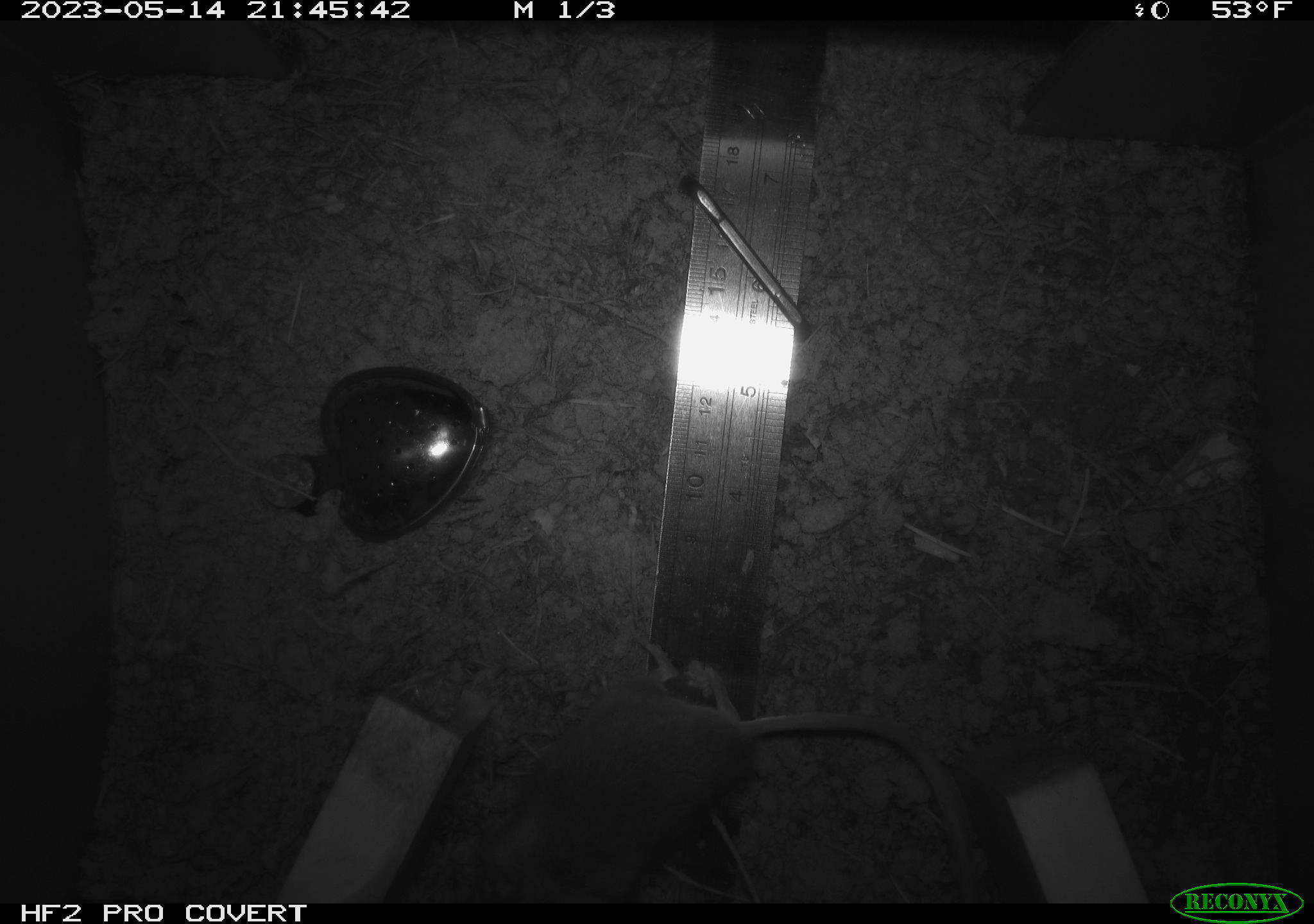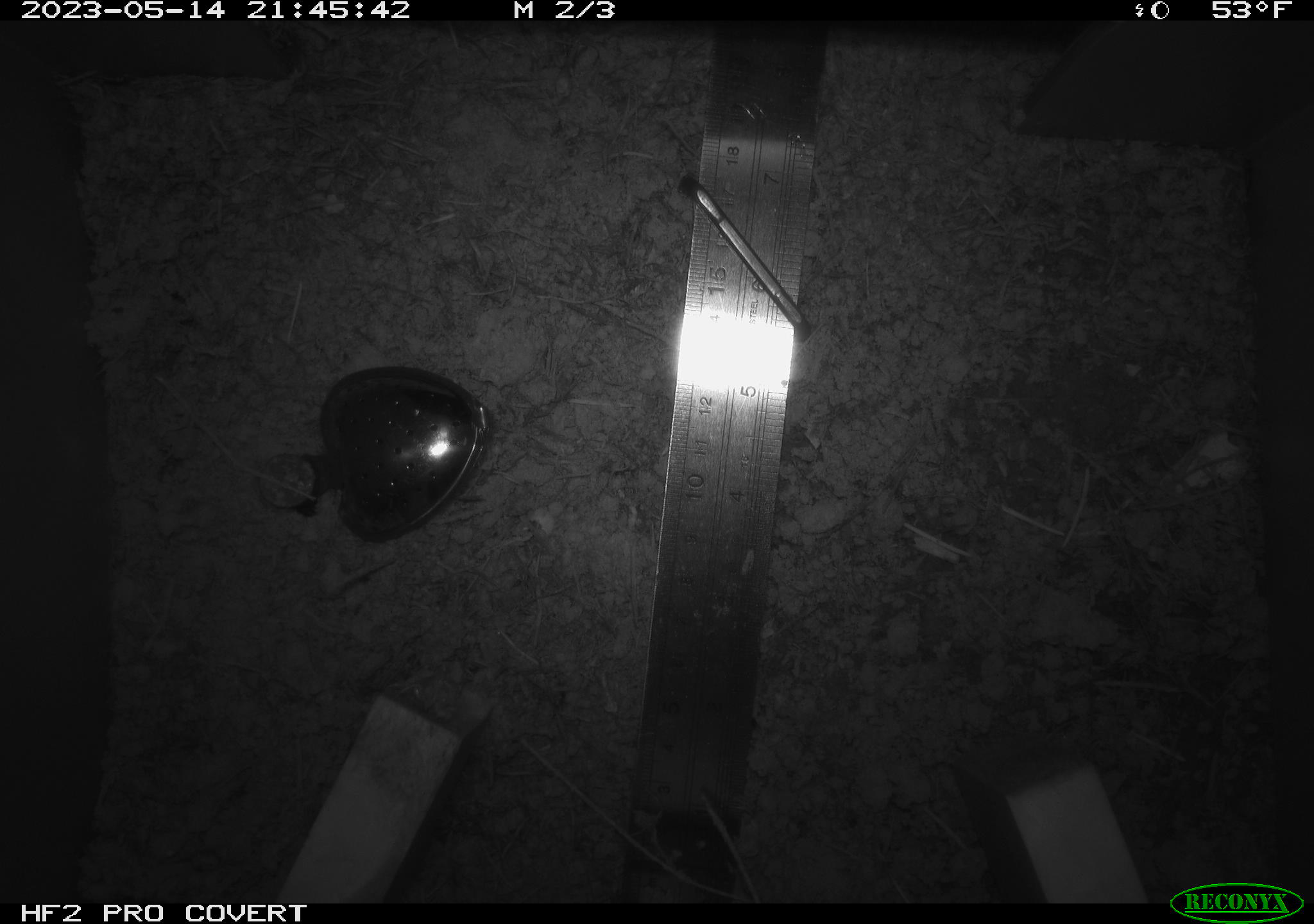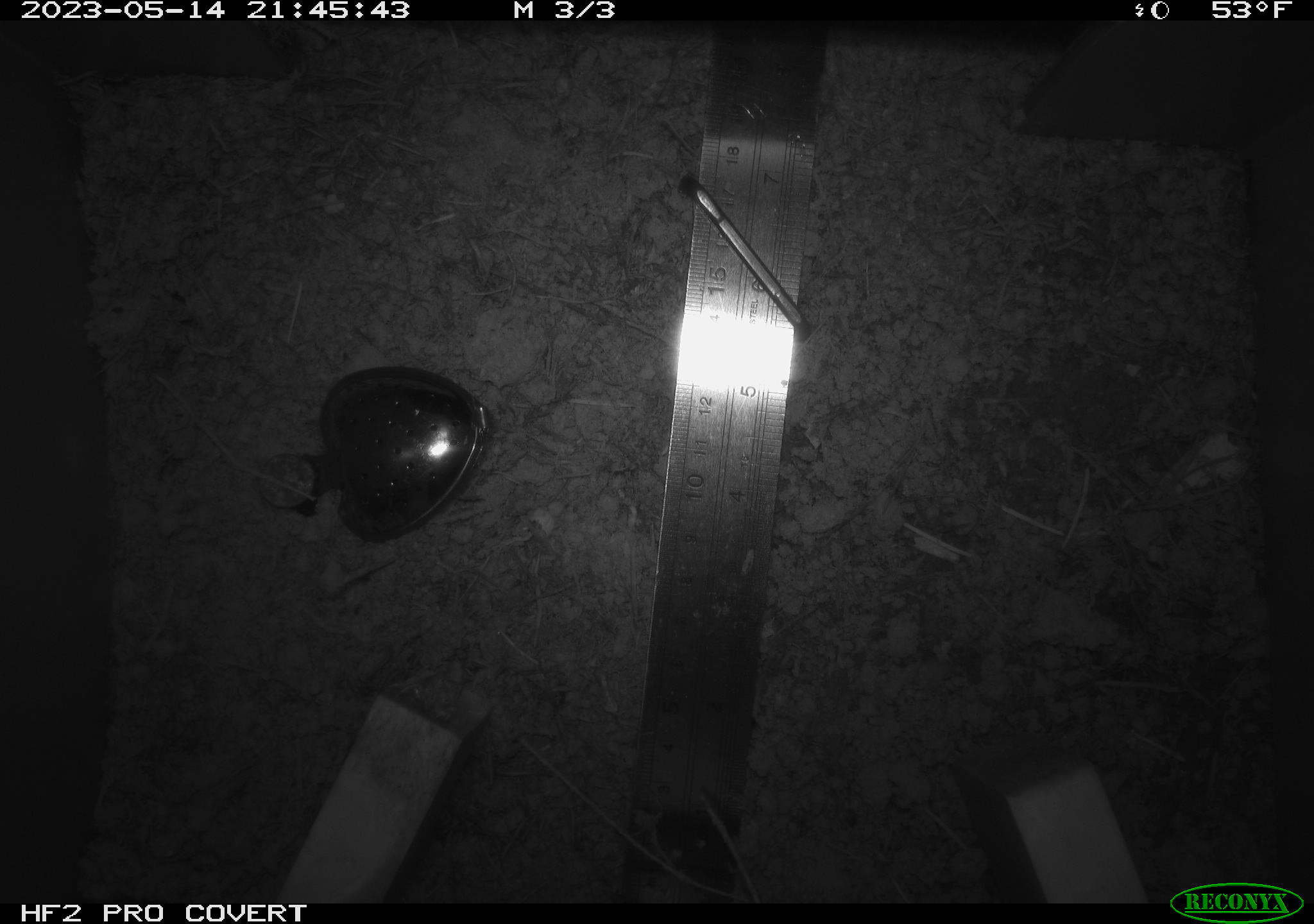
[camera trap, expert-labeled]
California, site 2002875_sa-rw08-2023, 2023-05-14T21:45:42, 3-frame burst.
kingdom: Animalia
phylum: Chordata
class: Mammalia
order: Rodentia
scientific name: Rodentia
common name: mouse species